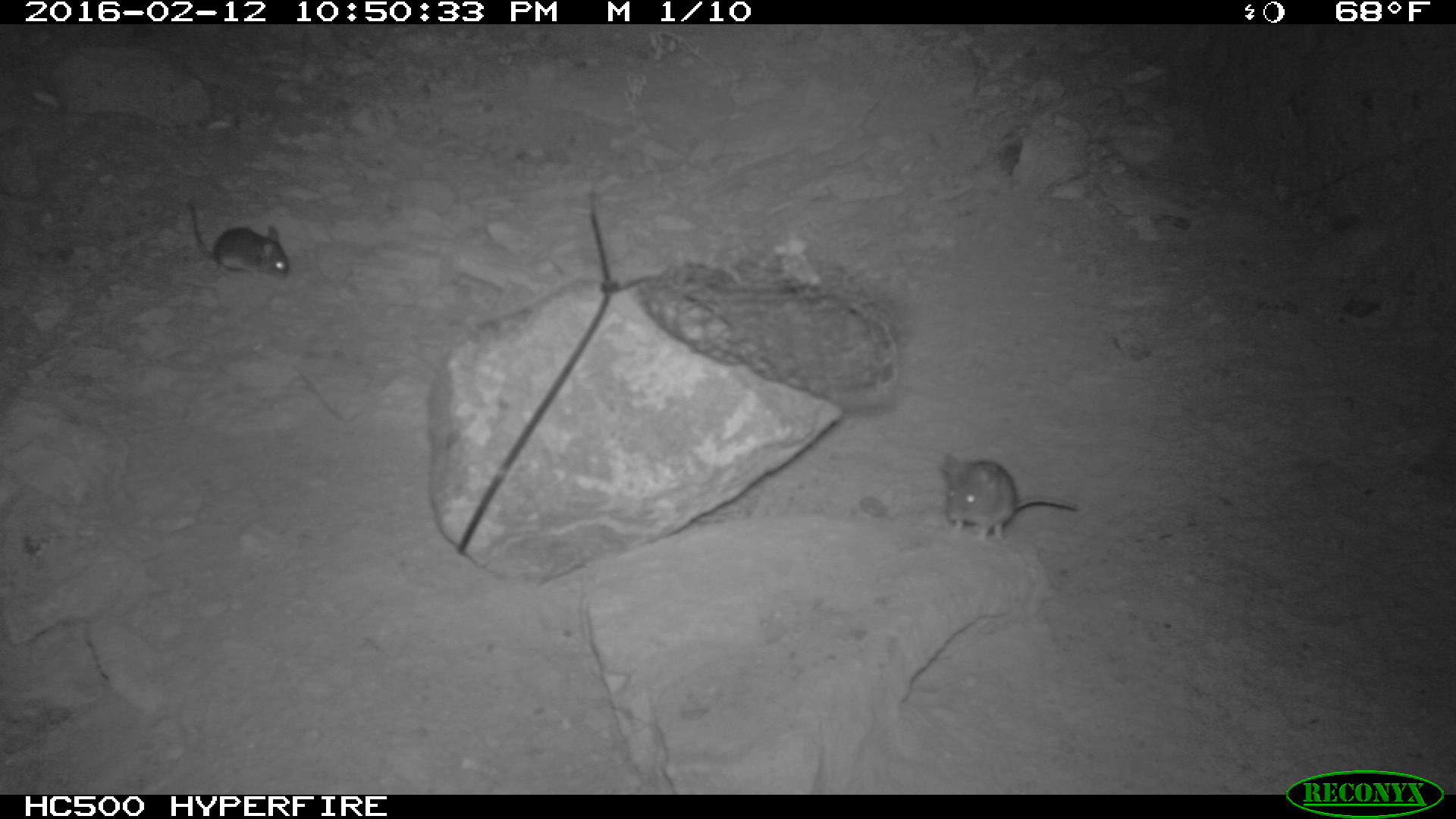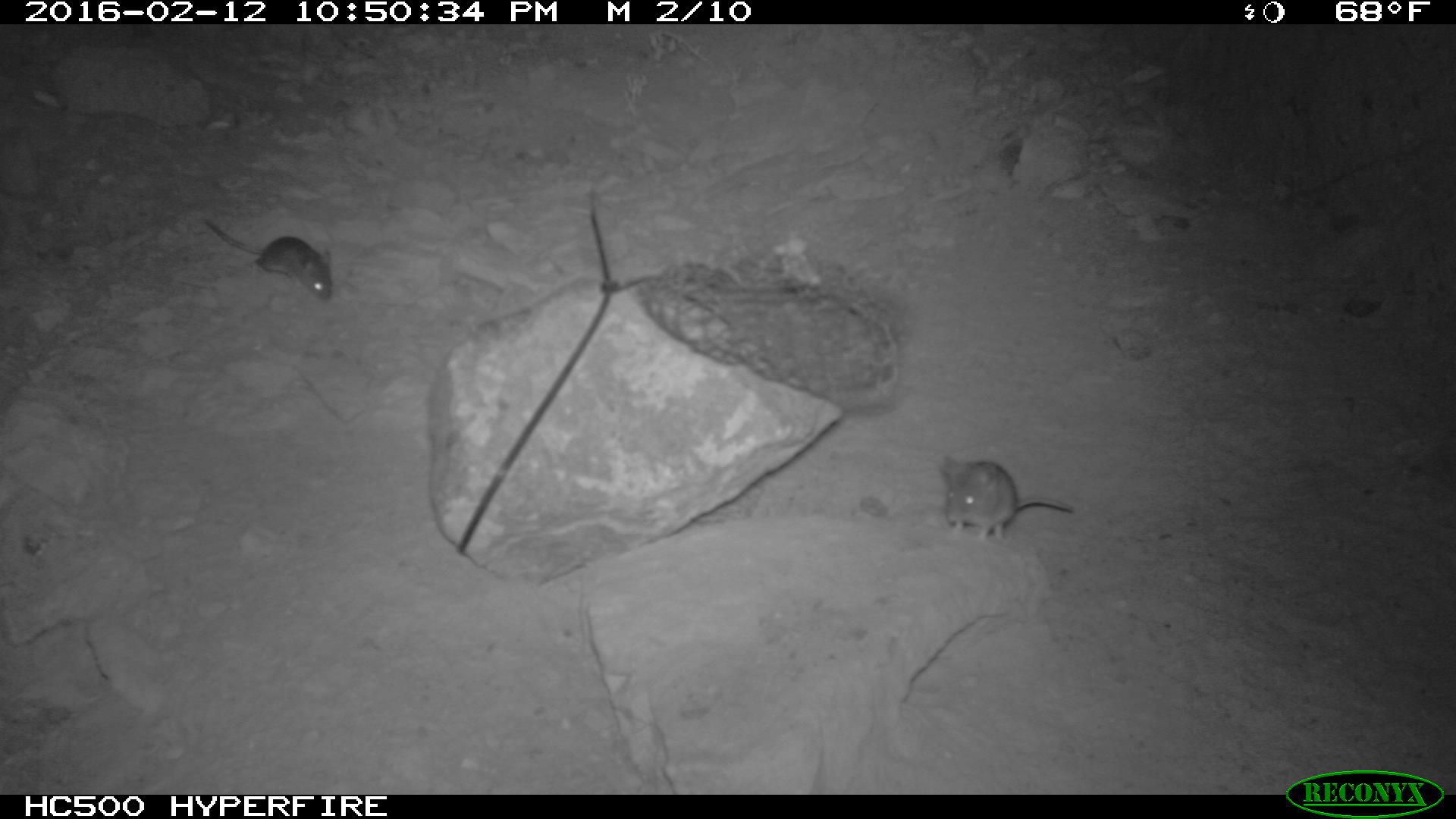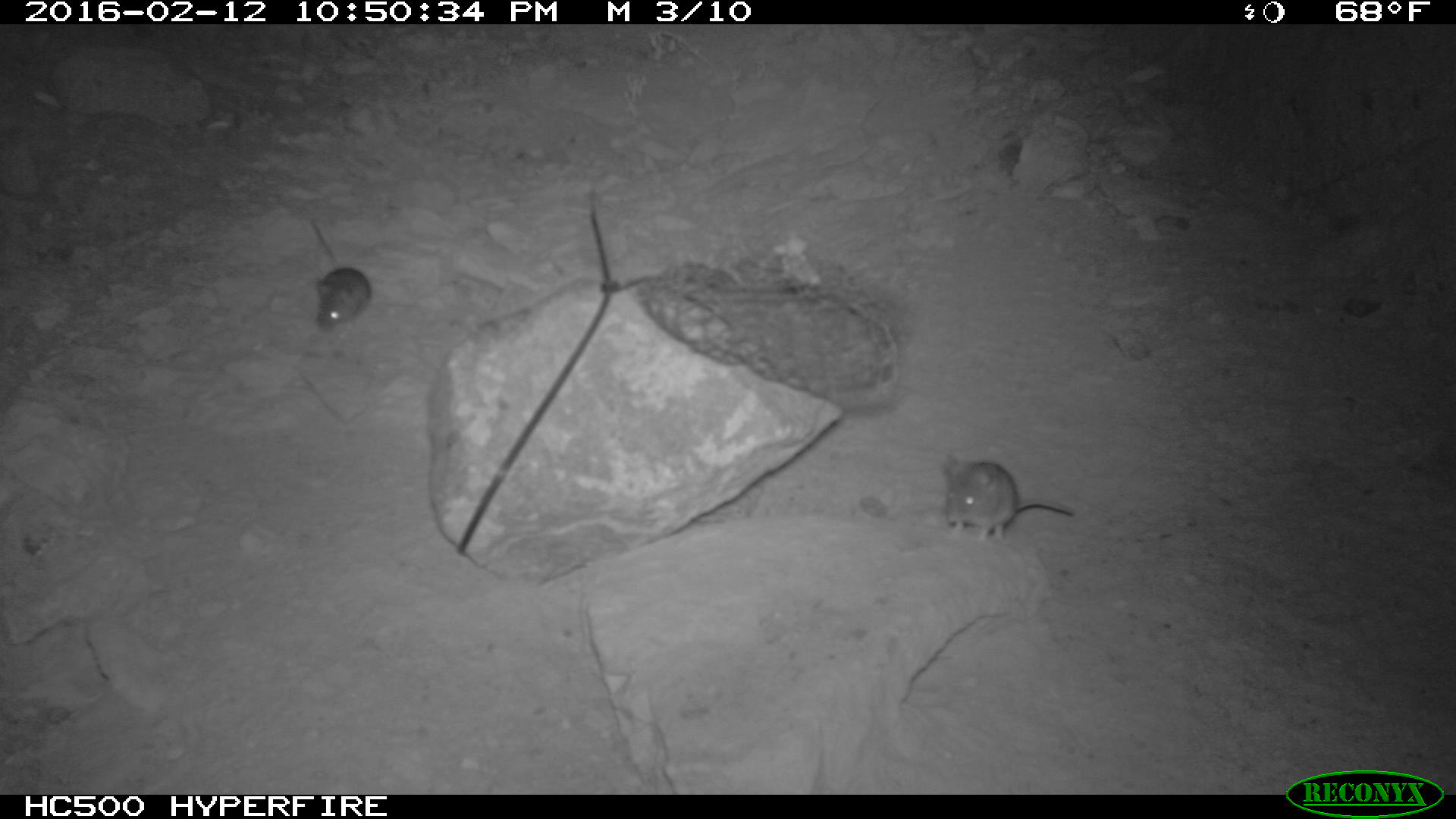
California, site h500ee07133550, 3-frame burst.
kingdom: Animalia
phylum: Chordata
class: Mammalia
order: Rodentia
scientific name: Rodentia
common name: rodent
Rodent (Rodentia).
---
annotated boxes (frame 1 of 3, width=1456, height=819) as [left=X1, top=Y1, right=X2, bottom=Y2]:
rodent: [left=937, top=451, right=1076, bottom=542]; [left=187, top=199, right=288, bottom=278]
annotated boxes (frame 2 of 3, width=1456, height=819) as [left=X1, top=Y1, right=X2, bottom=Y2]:
rodent: [left=938, top=454, right=1073, bottom=539]; [left=204, top=215, right=331, bottom=300]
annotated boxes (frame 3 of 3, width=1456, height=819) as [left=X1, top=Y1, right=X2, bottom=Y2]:
rodent: [left=943, top=455, right=1075, bottom=542]; [left=309, top=220, right=371, bottom=338]